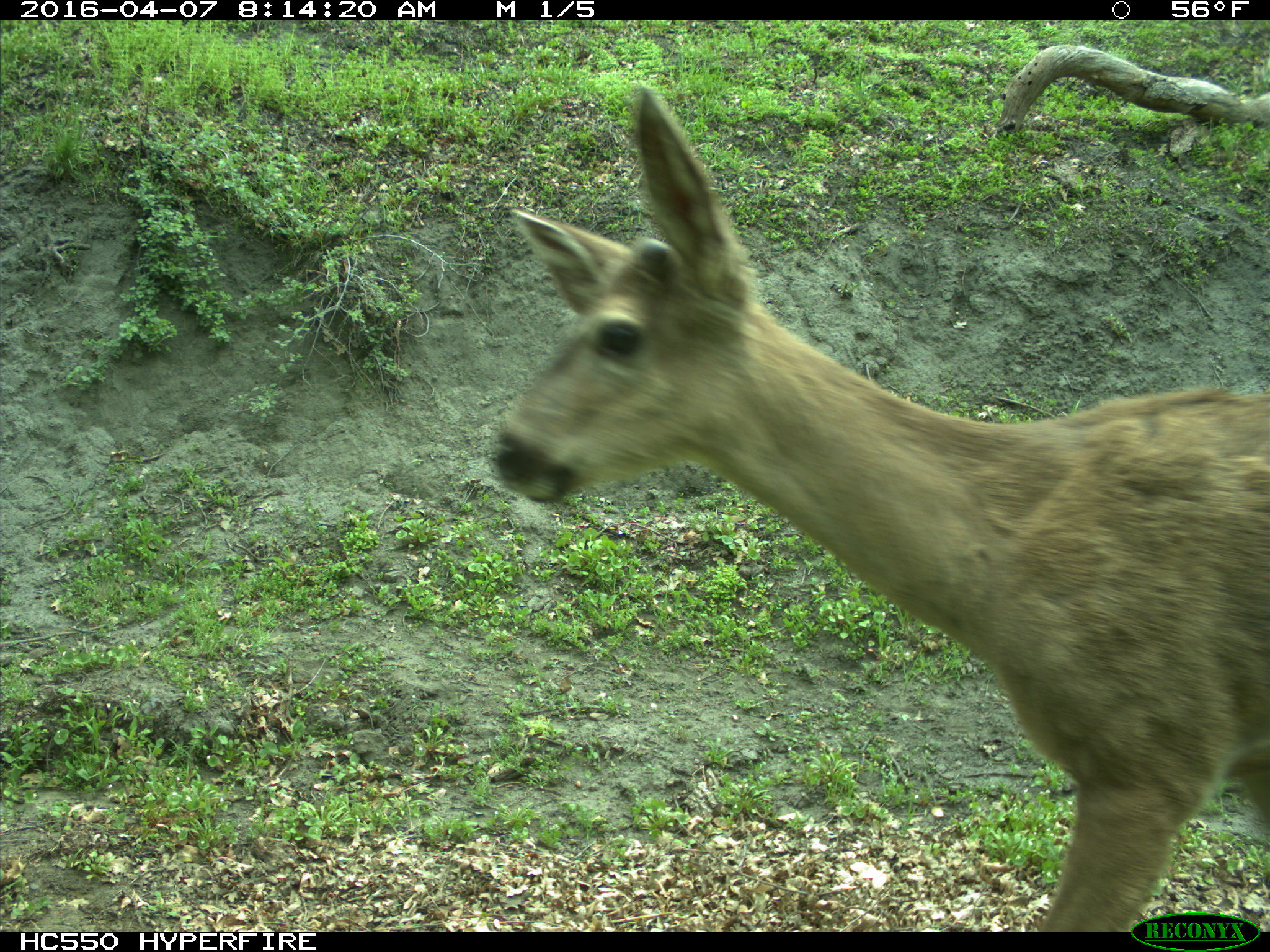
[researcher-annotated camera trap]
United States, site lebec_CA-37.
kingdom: Animalia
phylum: Chordata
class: Mammalia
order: Artiodactyla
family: Cervidae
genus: Odocoileus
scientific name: Odocoileus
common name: deer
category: unidentified deer